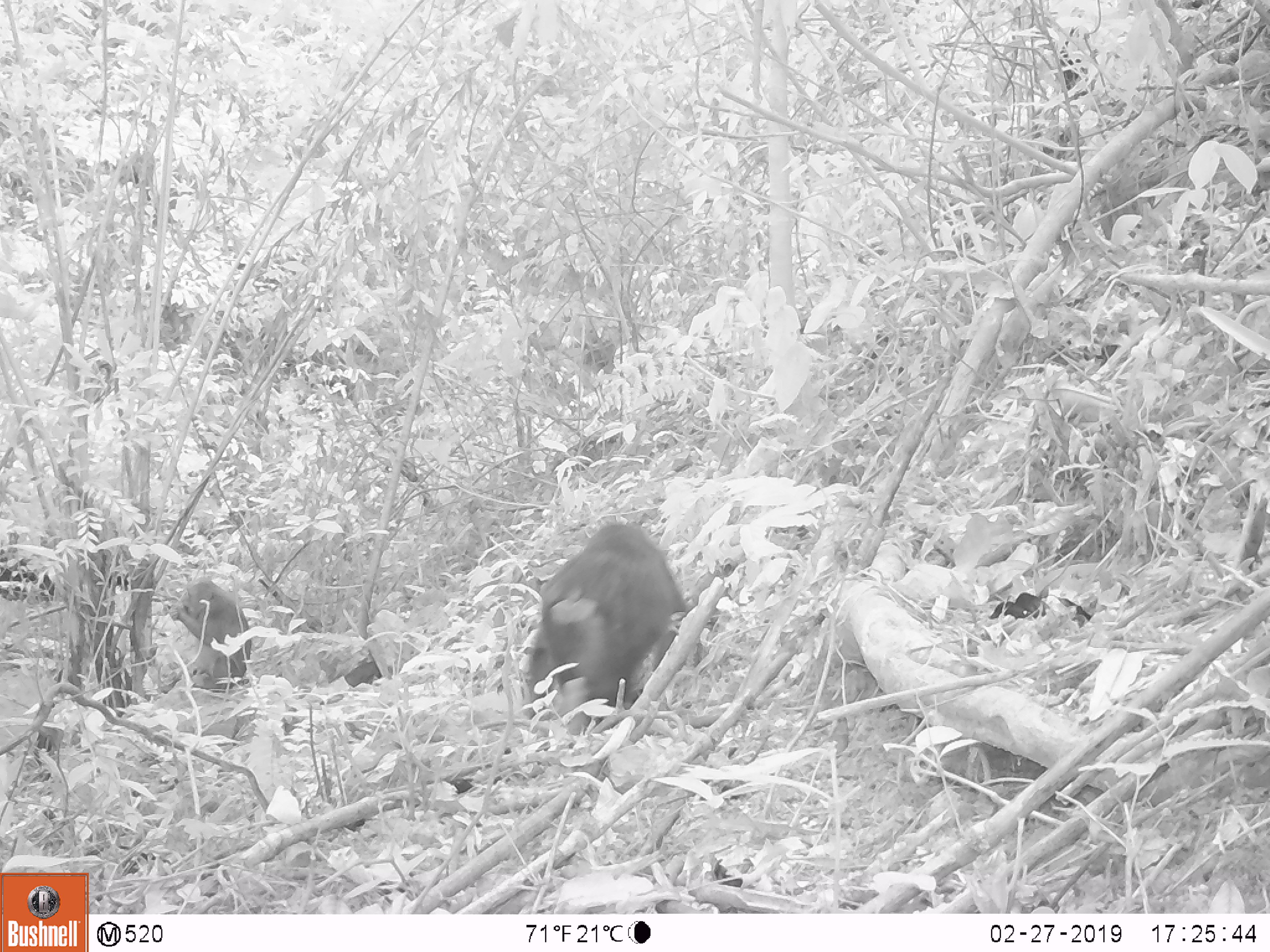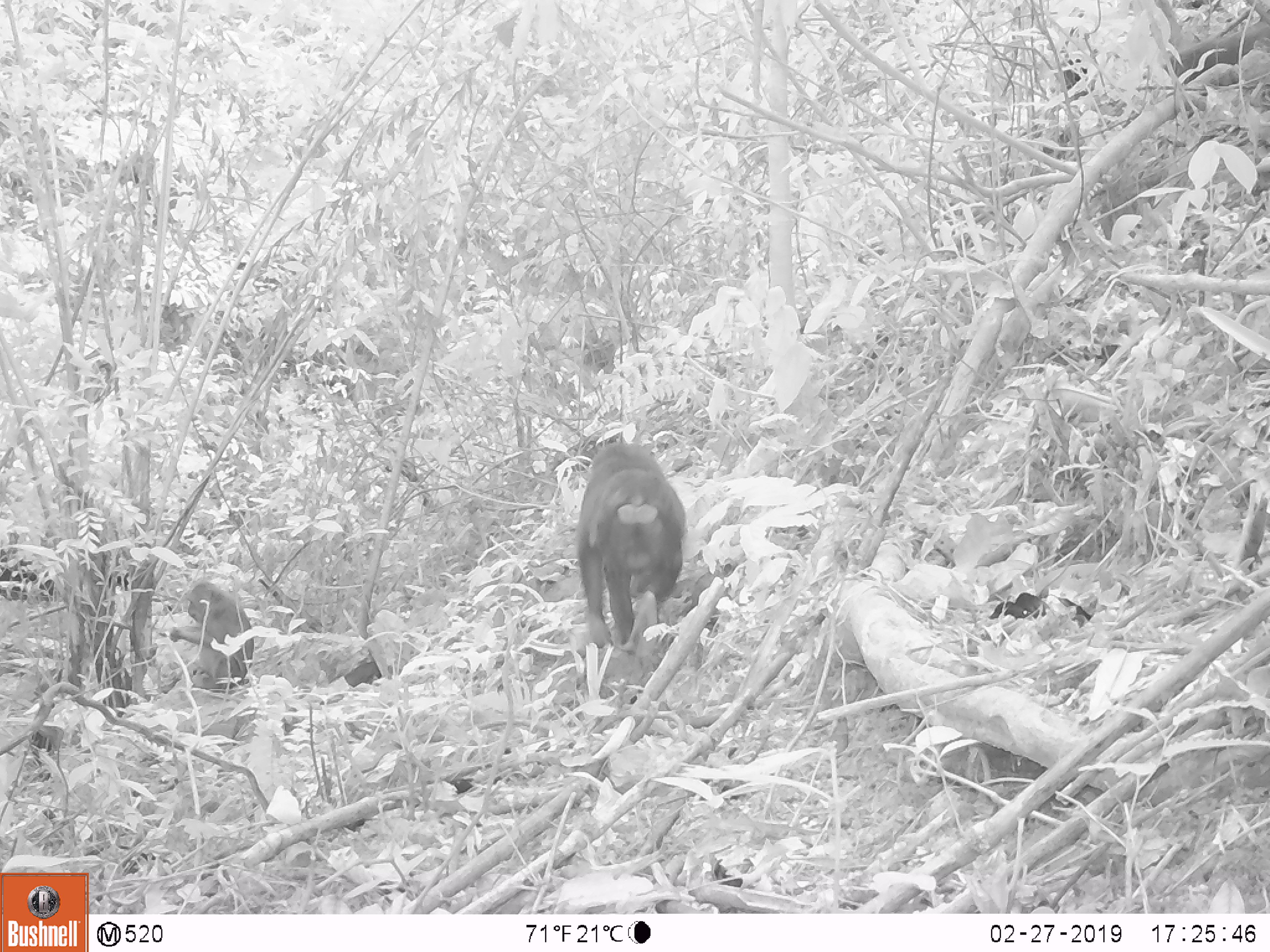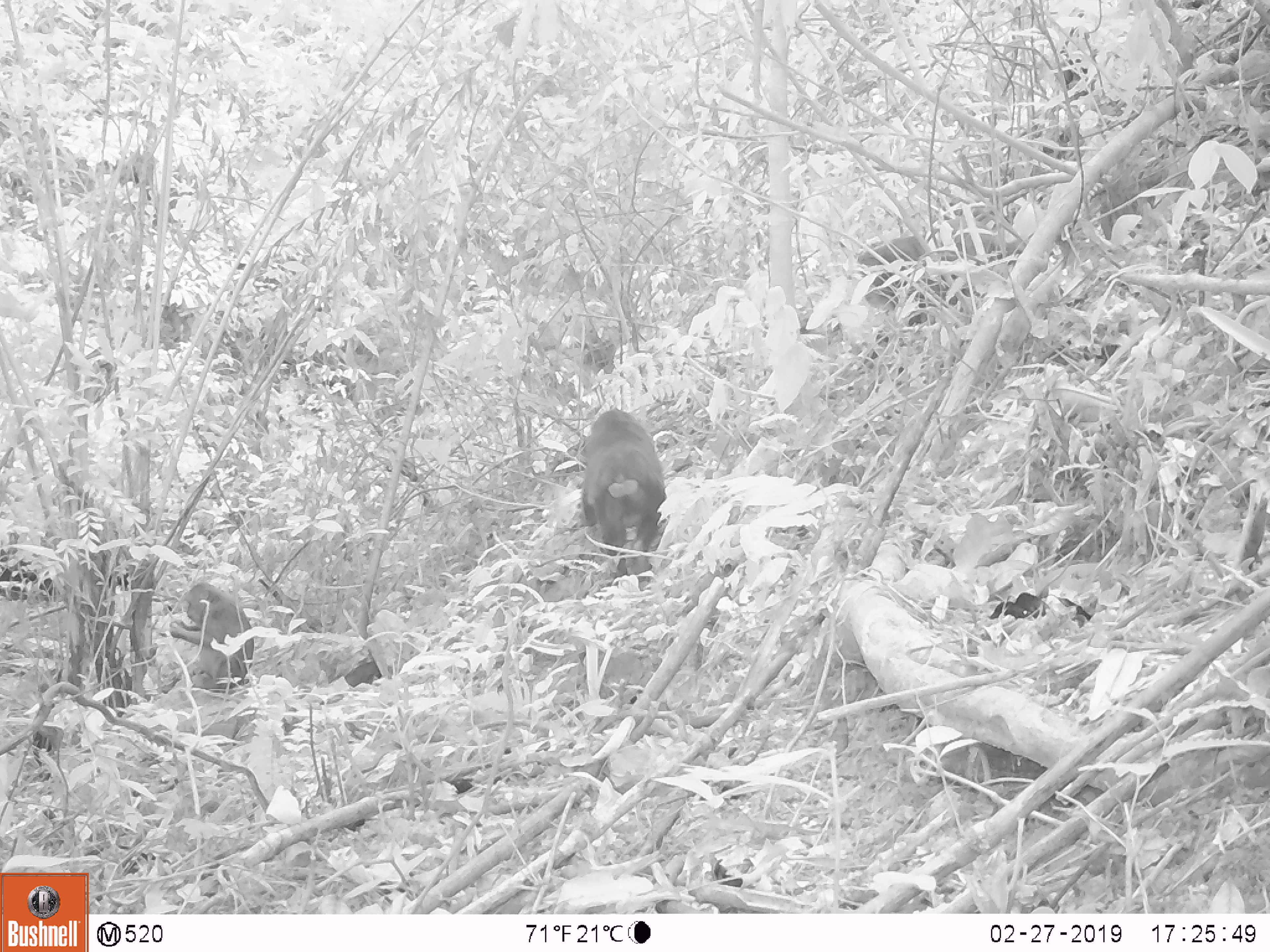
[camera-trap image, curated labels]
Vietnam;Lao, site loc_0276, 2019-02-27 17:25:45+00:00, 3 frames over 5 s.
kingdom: Animalia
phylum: Chordata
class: Mammalia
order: Primates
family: Cercopithecidae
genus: Macaca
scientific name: Macaca arctoides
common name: stump-tailed macaque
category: stump tailed macaque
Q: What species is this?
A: Stump tailed macaque (stump-tailed macaque) (Macaca arctoides).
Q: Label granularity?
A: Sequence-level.